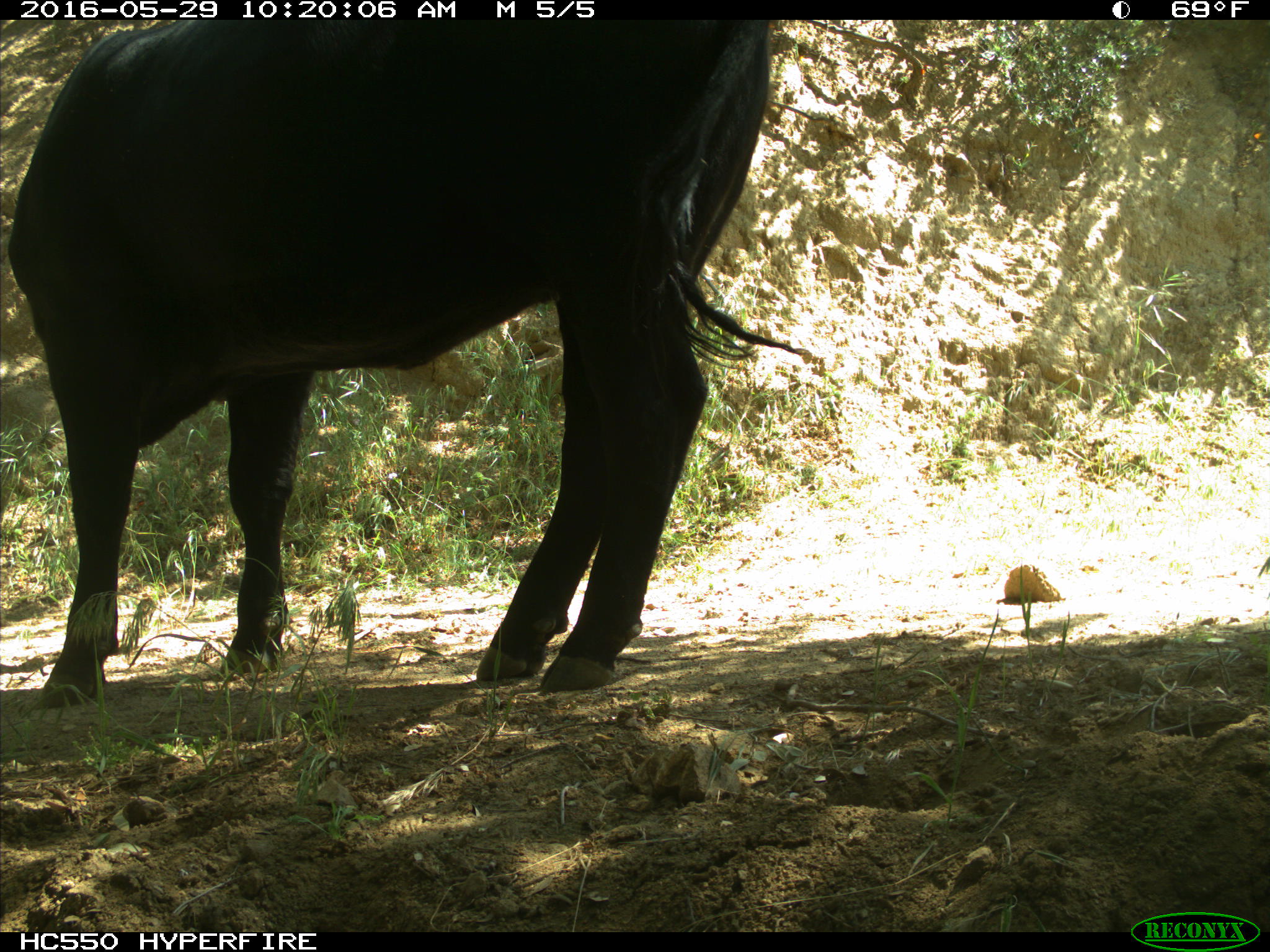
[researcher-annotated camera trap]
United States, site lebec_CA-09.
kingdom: Animalia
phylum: Chordata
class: Mammalia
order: Artiodactyla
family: Bovidae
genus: Bos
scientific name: Bos taurus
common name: domestic cow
Bos taurus (domestic cow).